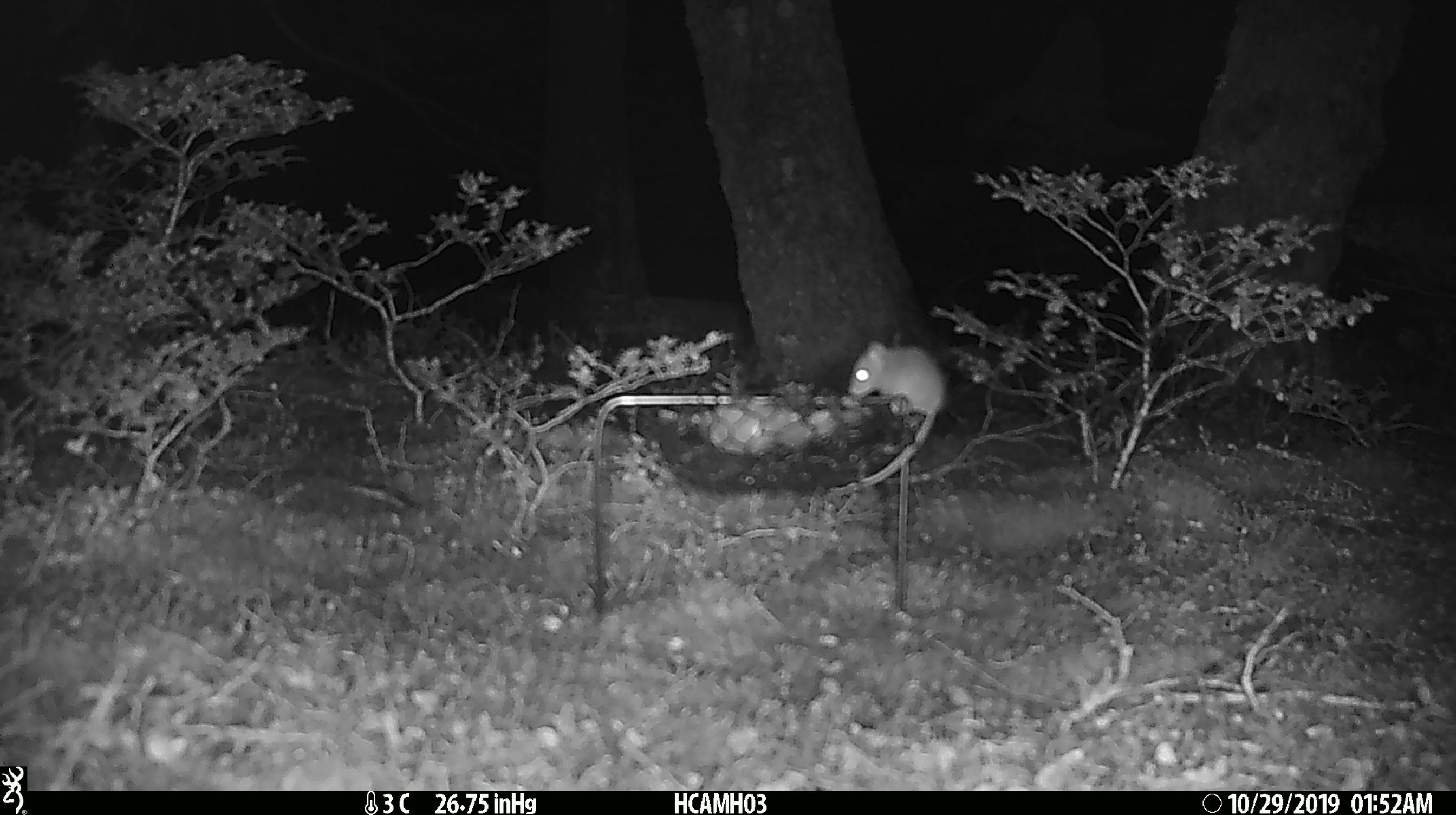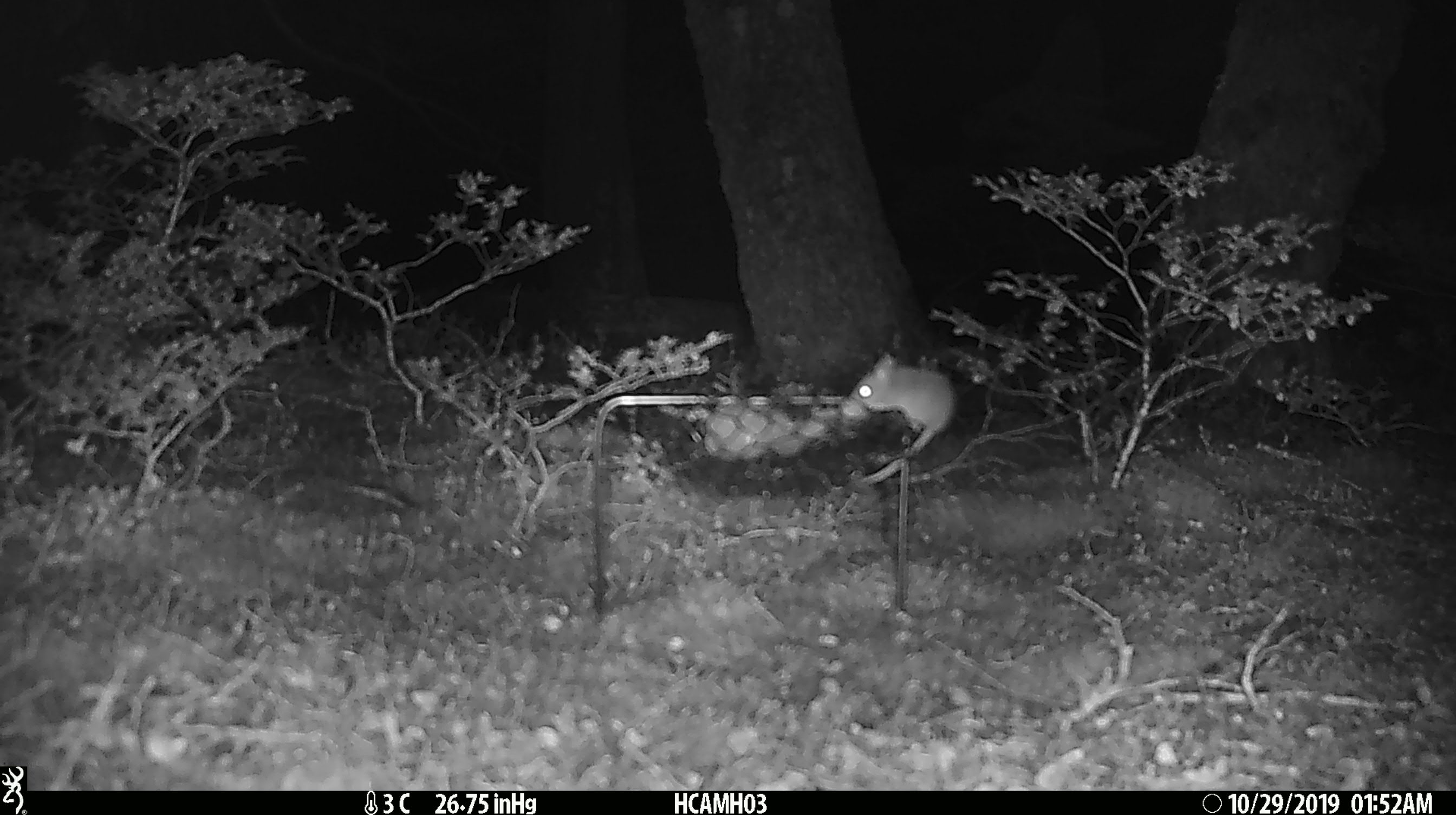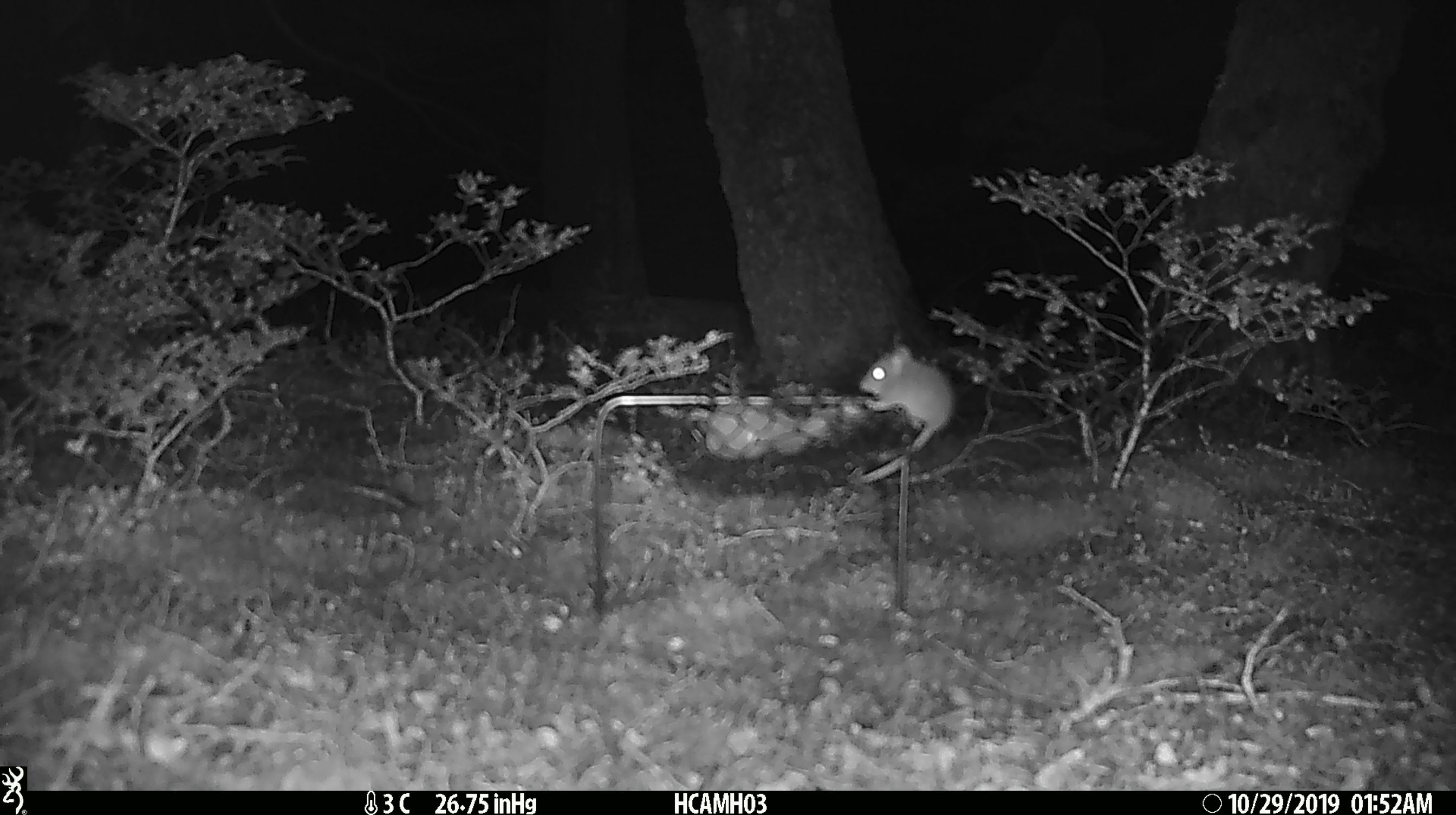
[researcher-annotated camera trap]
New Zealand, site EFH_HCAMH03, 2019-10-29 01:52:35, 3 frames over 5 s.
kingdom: Animalia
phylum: Chordata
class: Mammalia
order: Rodentia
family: Muridae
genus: Mus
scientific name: Mus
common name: mouse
Mouse (Mus).